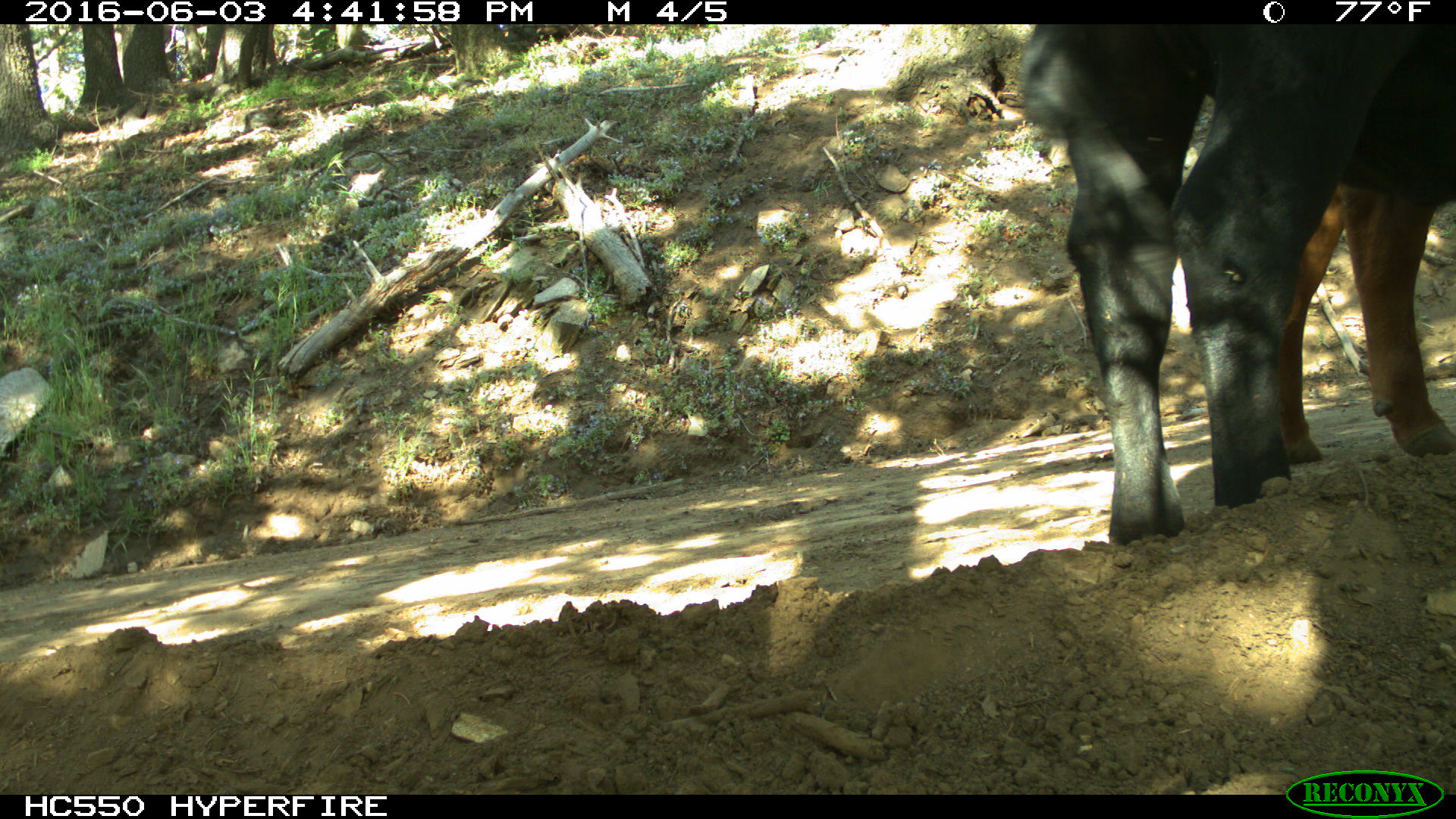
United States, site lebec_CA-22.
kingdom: Animalia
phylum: Chordata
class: Mammalia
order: Artiodactyla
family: Bovidae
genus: Bos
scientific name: Bos taurus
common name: domestic cow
Bos taurus (domestic cow).